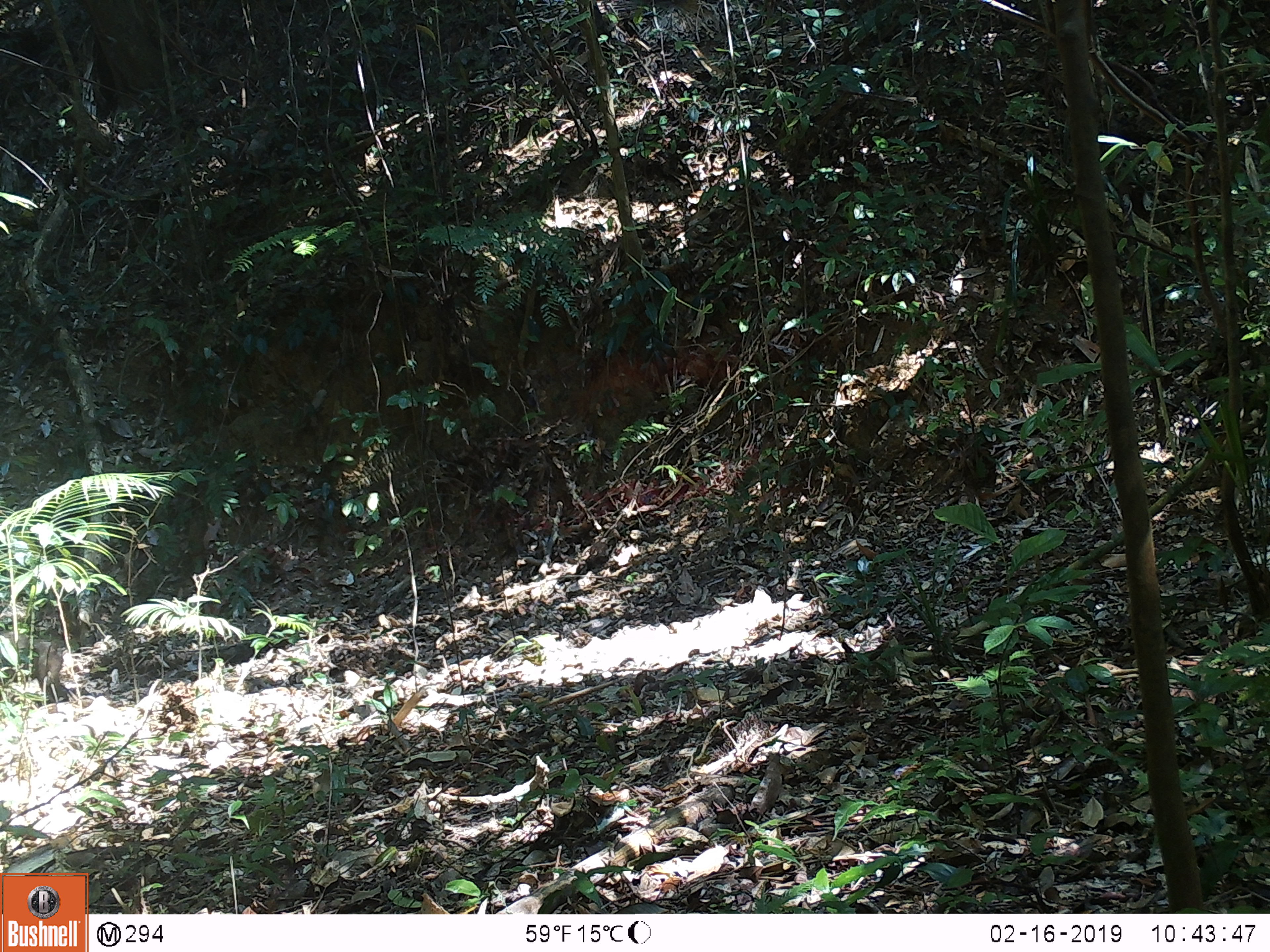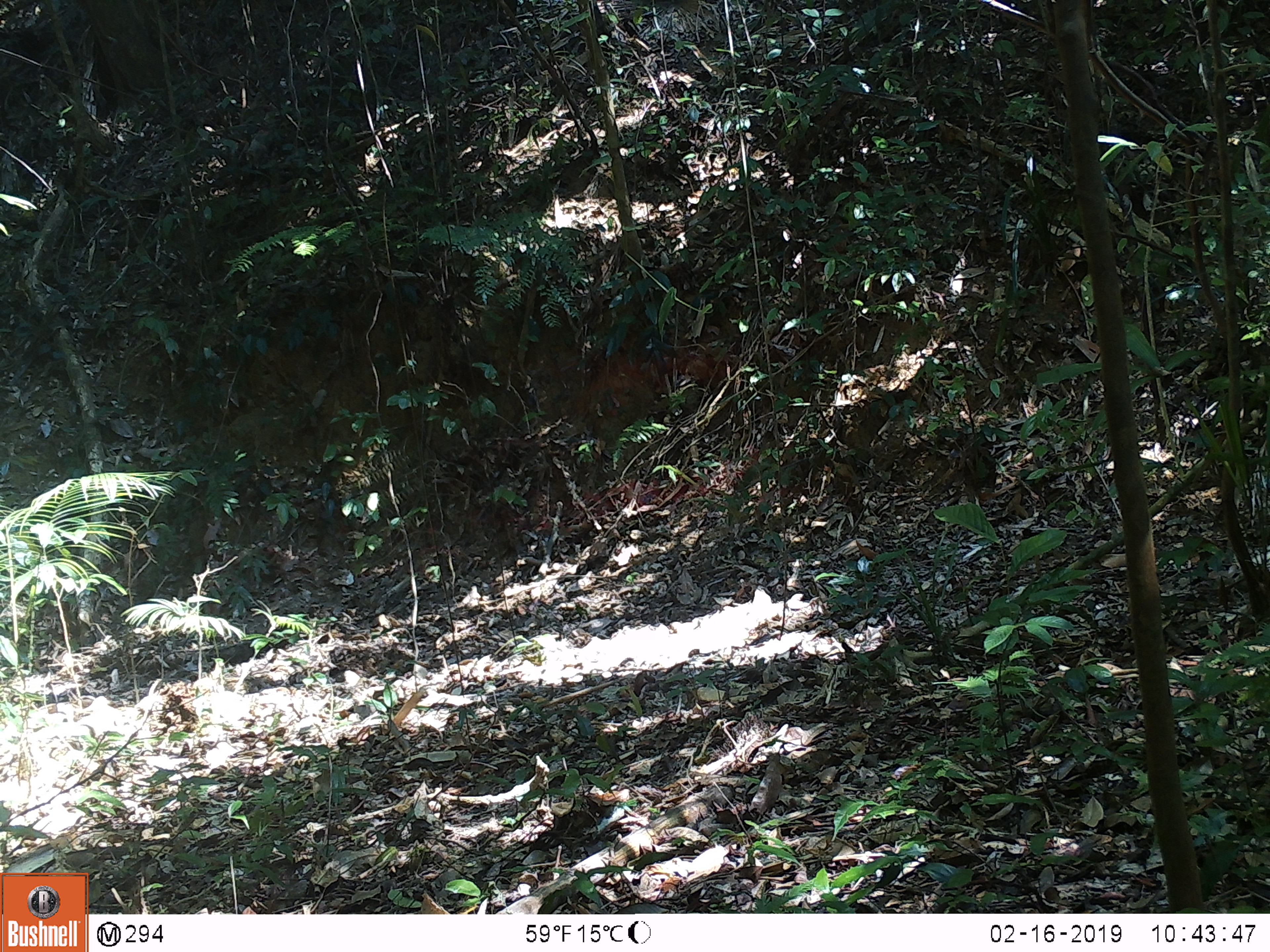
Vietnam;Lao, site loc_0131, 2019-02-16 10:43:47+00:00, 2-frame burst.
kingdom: Animalia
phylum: Chordata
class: Mammalia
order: Primates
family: Cercopithecidae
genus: Macaca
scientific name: Macaca arctoides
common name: stump-tailed macaque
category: stump tailed macaque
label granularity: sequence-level